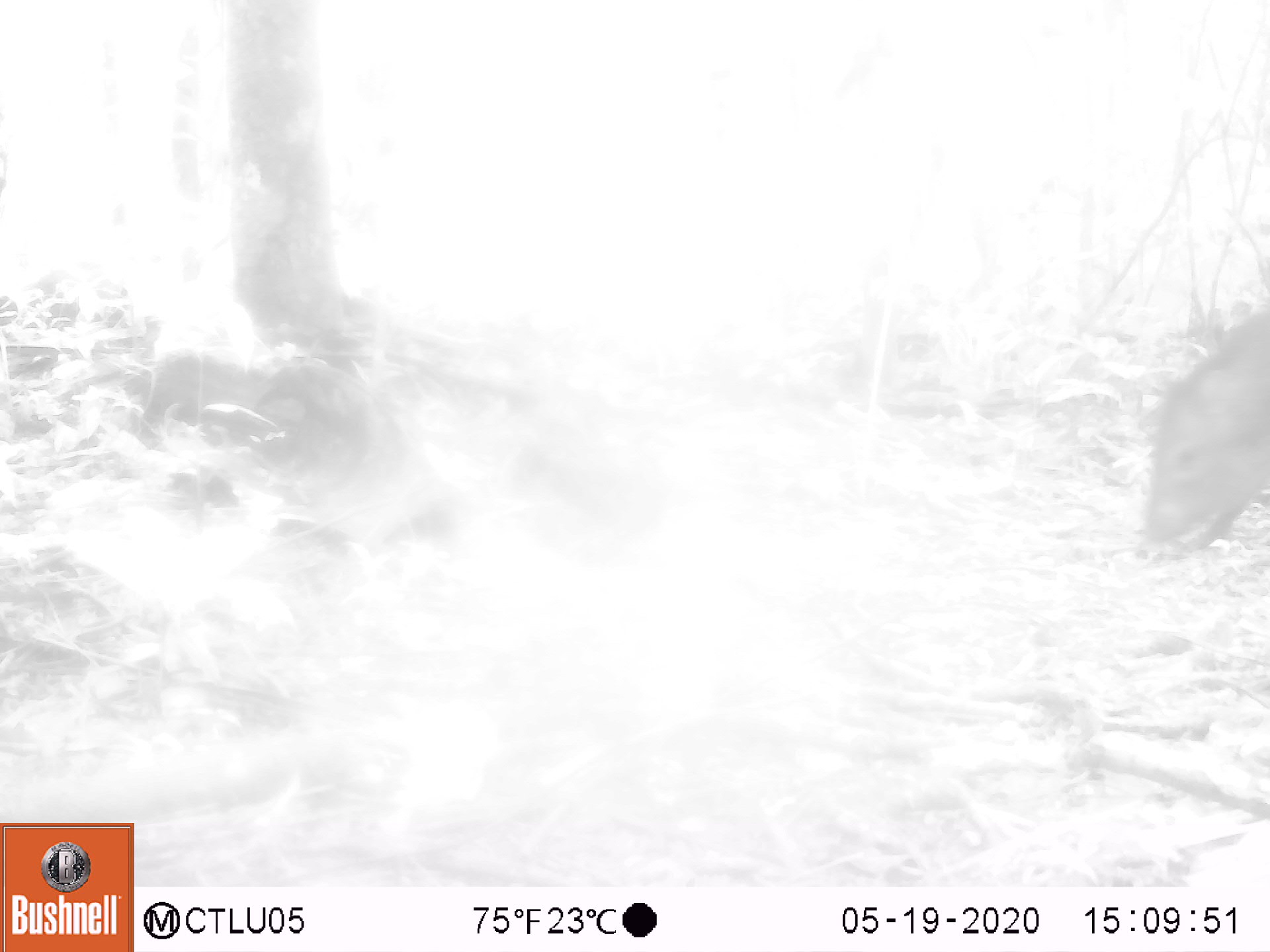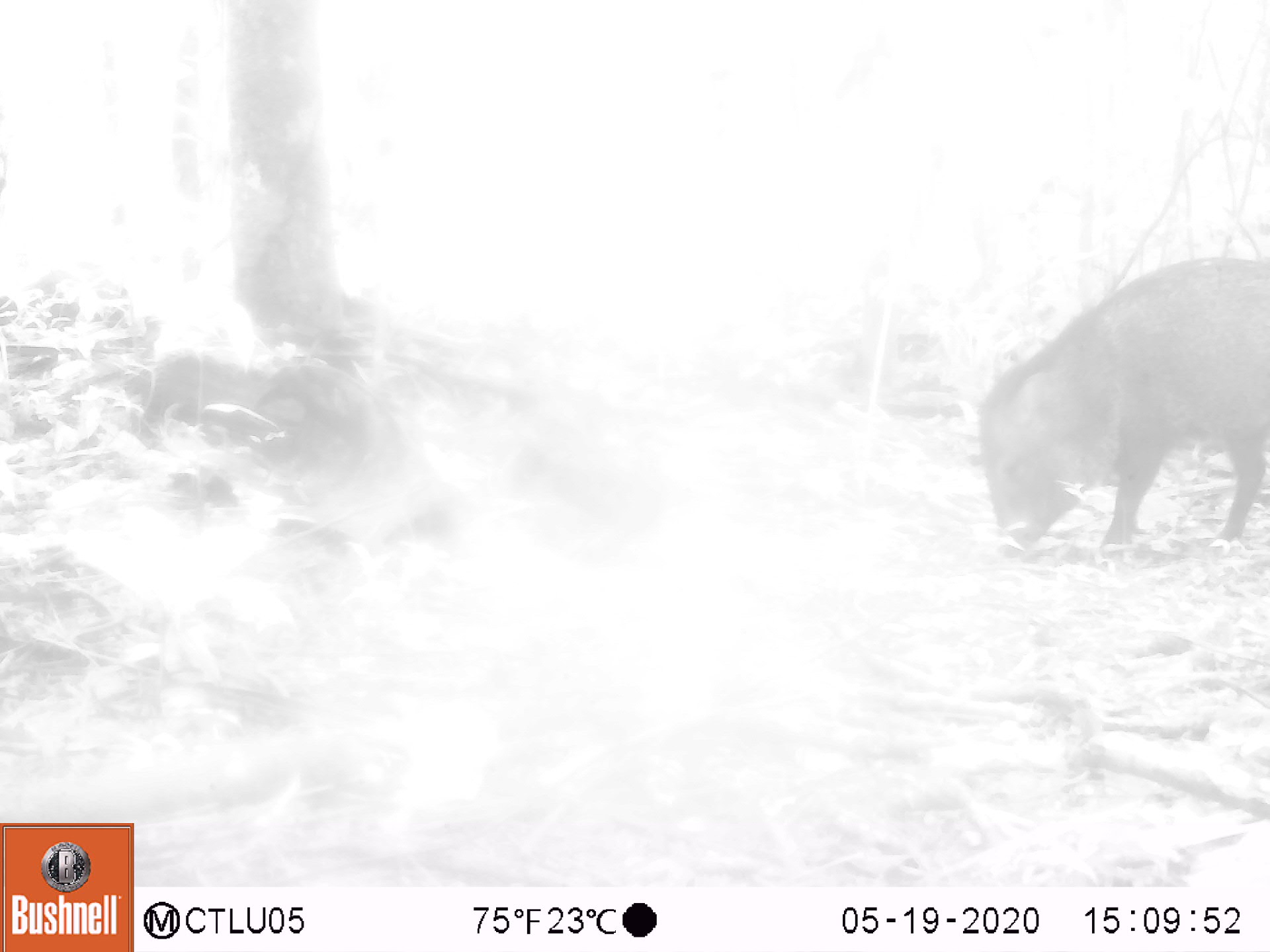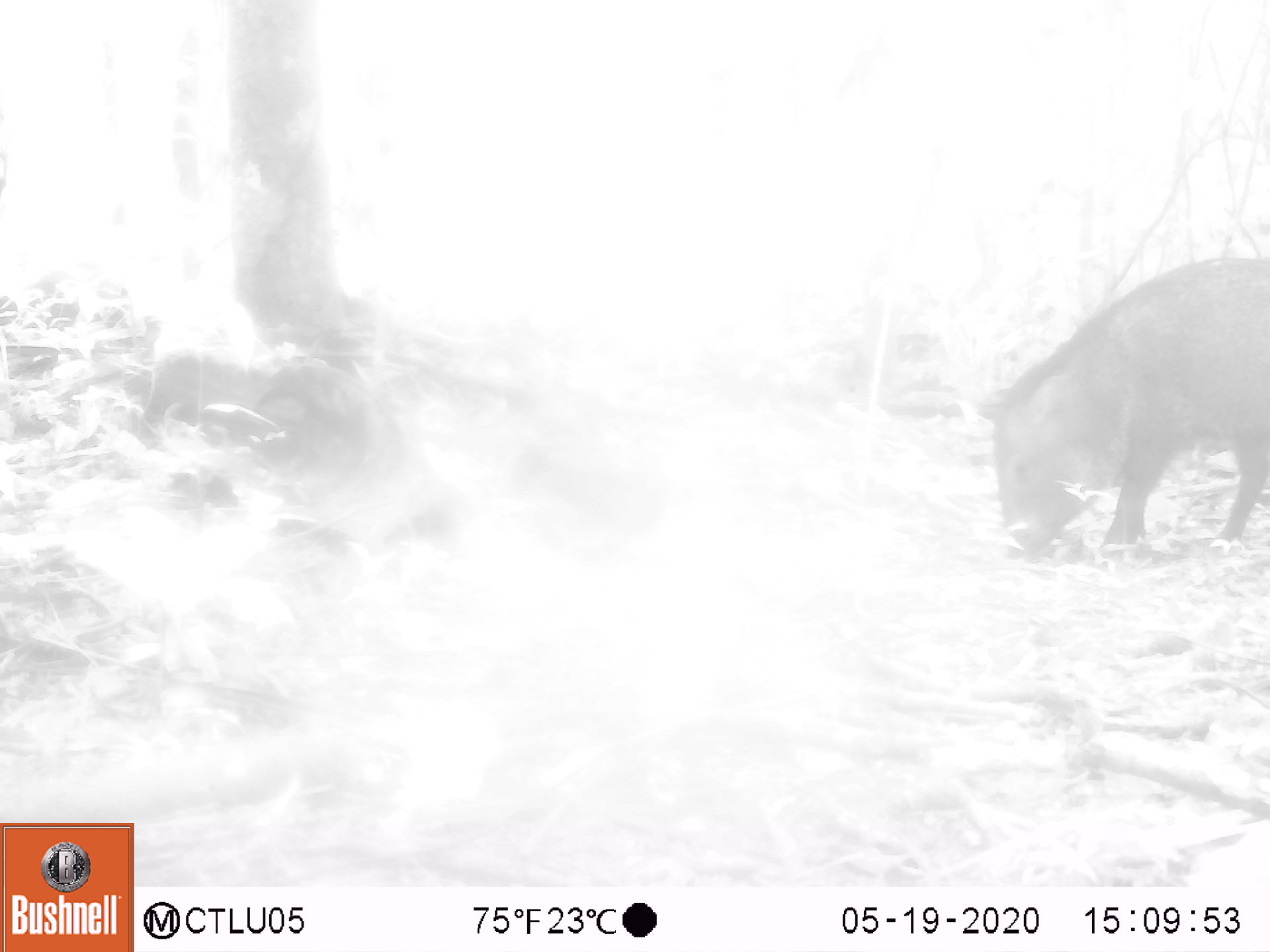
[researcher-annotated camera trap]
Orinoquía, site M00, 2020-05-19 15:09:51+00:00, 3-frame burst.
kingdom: Animalia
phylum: Chordata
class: Mammalia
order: Artiodactyla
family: Tayassuidae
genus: Pecari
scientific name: Pecari tajacu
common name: collared peccary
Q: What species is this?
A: Collared peccary (Pecari tajacu).